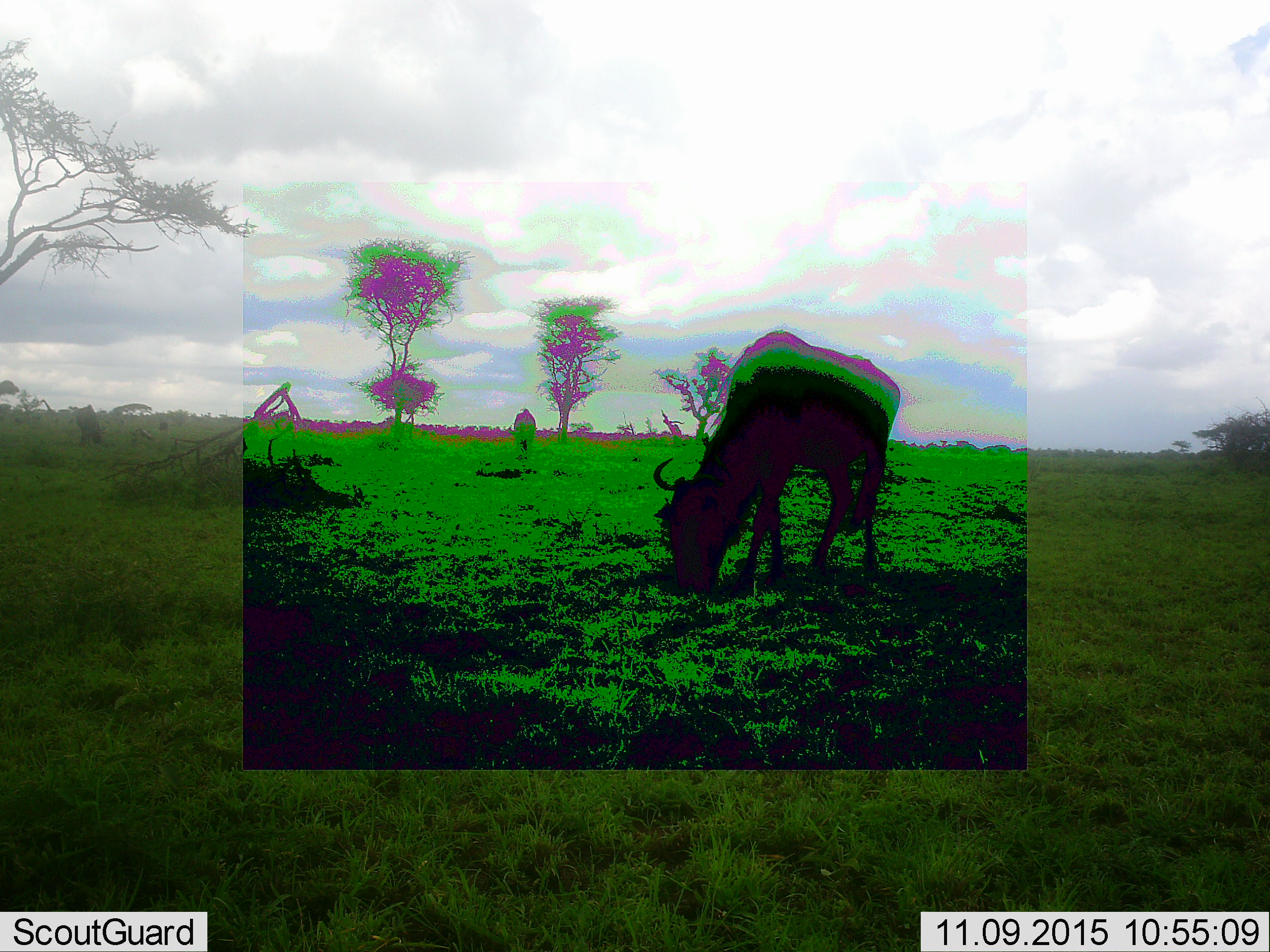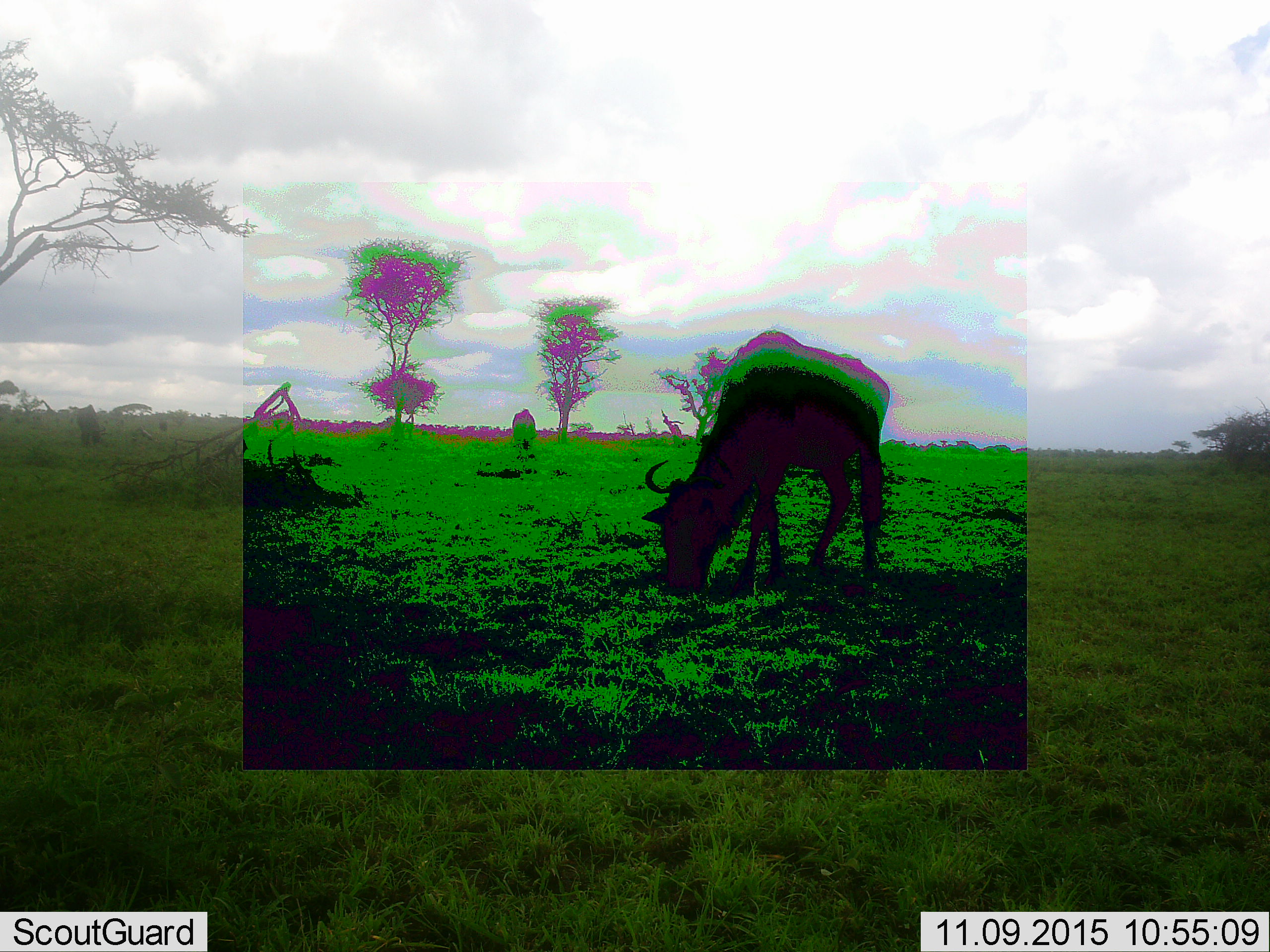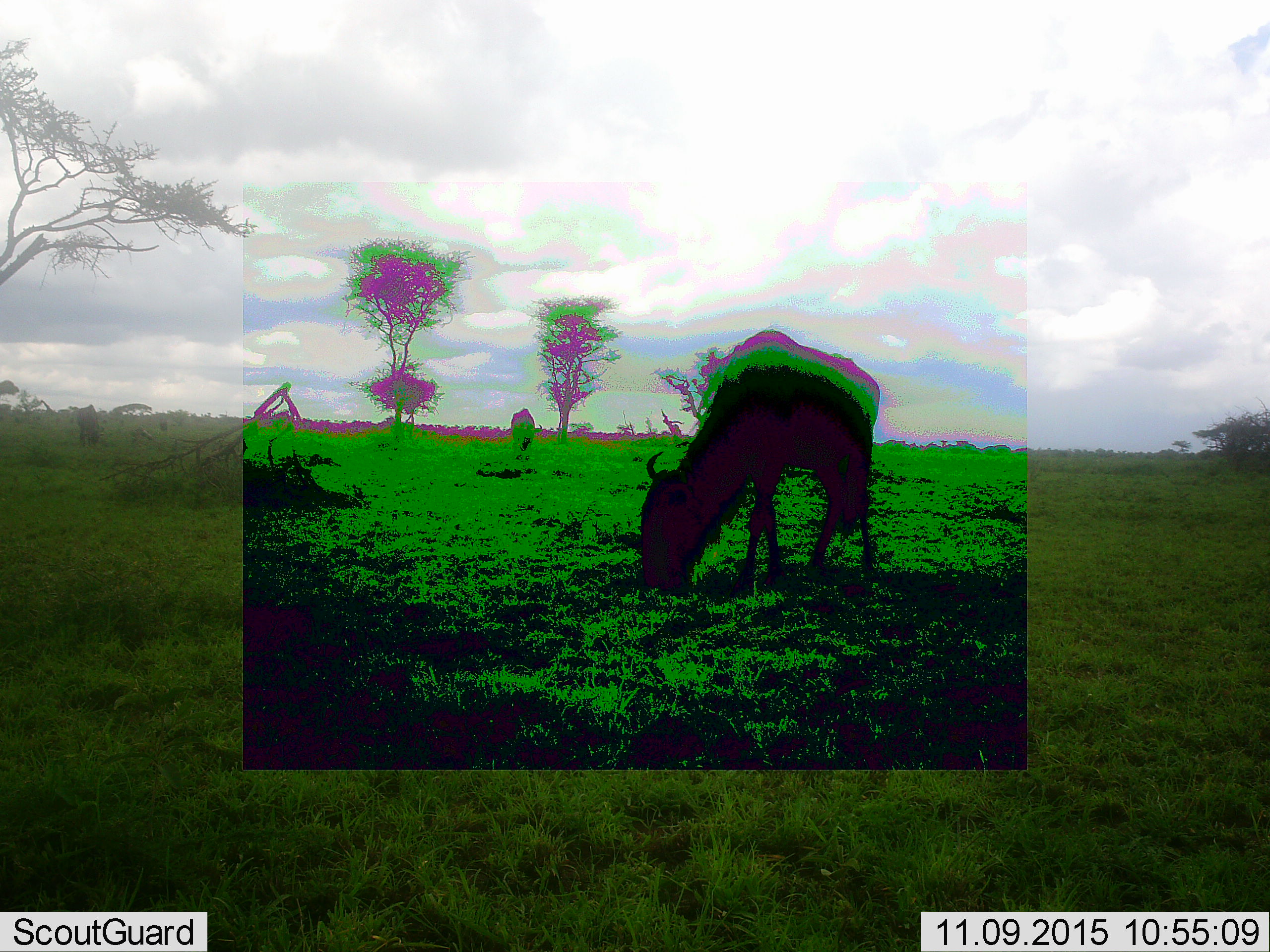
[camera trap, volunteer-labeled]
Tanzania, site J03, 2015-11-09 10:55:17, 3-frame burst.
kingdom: Animalia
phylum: Chordata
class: Mammalia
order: Artiodactyla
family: Bovidae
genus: Connochaetes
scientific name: Connochaetes taurinus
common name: blue wildebeest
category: wildebeest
Wildebeest (blue wildebeest) (Connochaetes taurinus), count 2. Behavior (volunteer vote fractions): standing 27%, resting 0%, moving 9%, interacting 0%. Young present (vote fraction): 0%. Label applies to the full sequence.